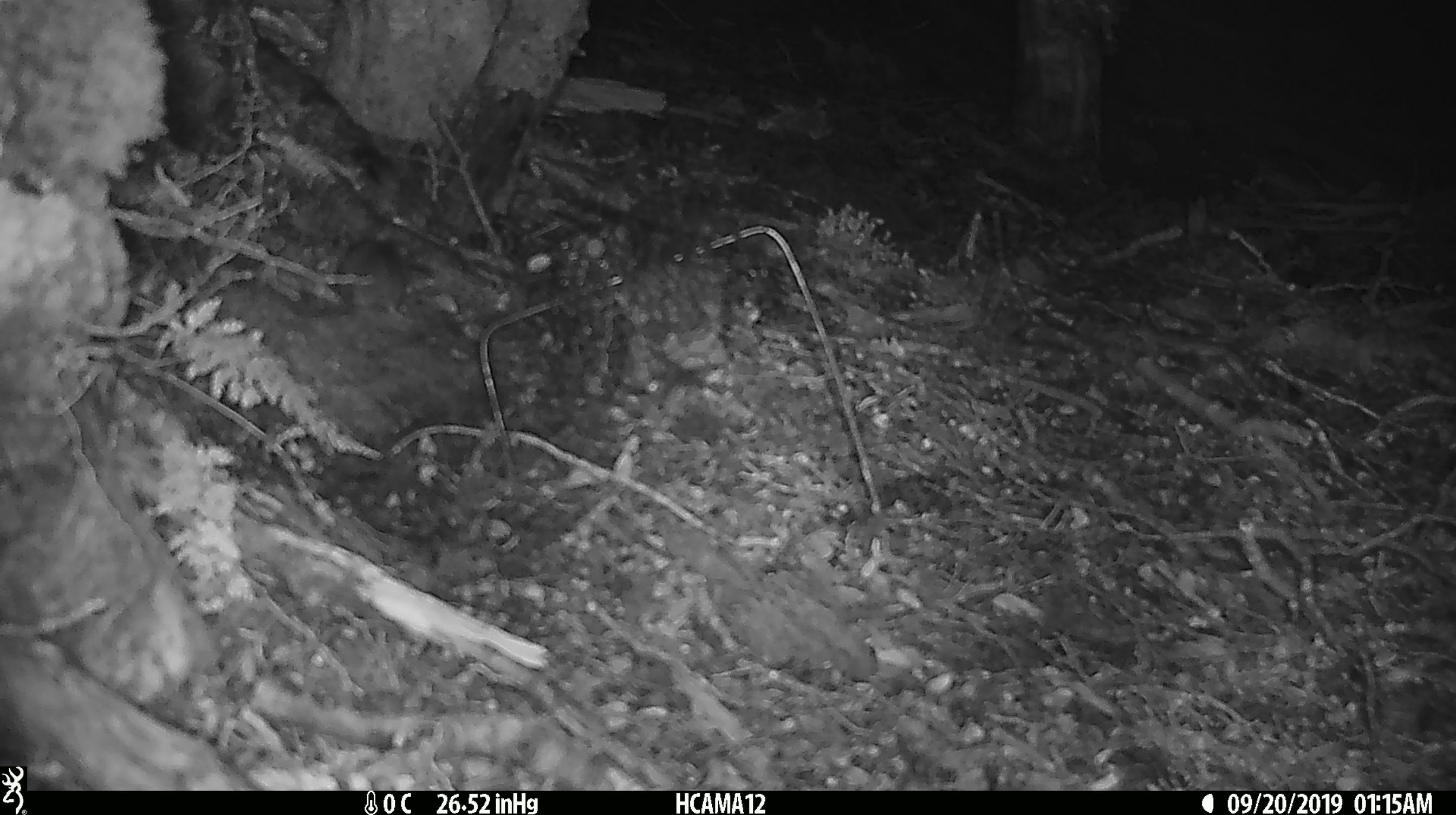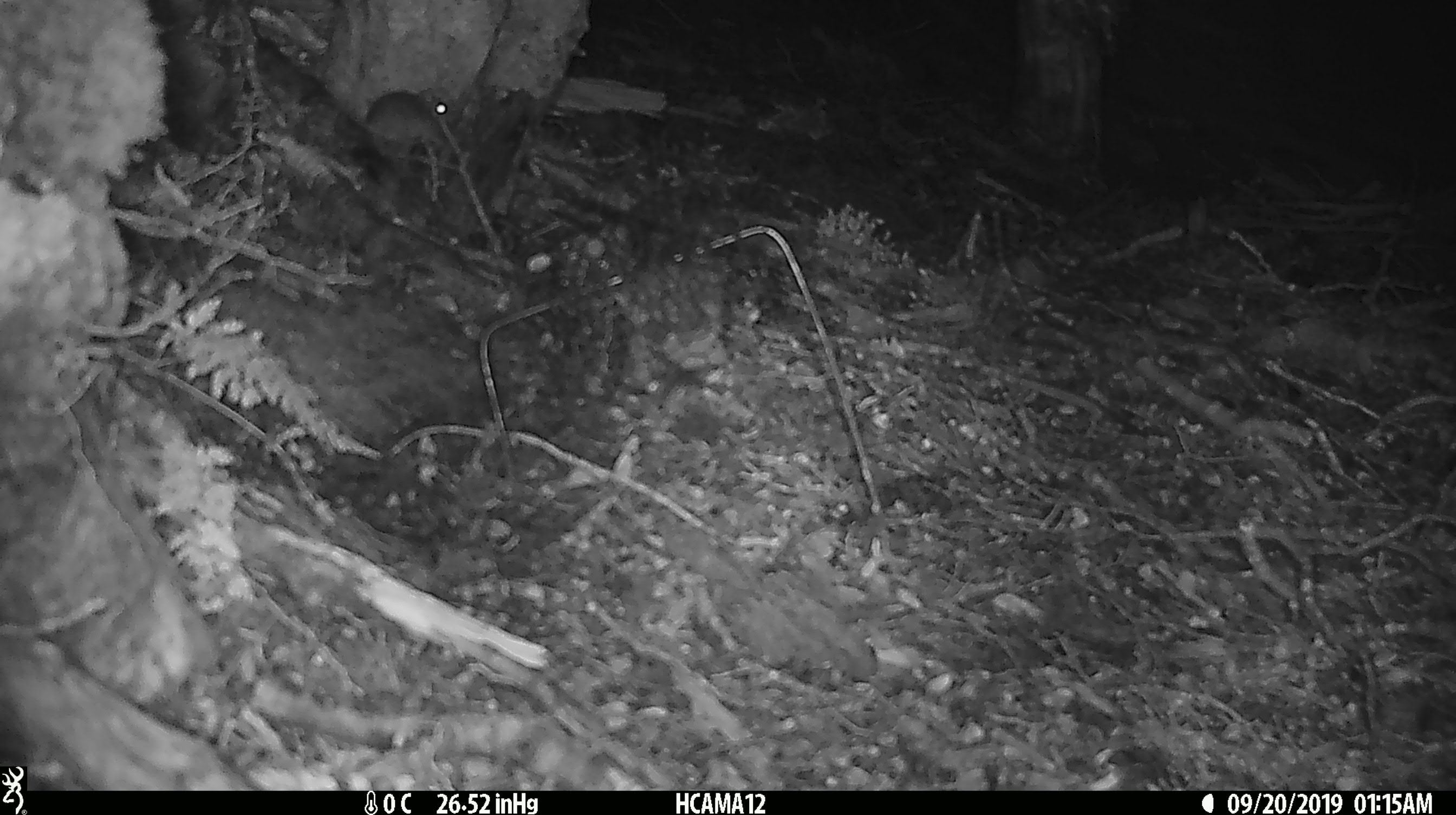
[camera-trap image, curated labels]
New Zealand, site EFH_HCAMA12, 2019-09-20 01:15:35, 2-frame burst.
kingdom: Animalia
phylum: Chordata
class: Mammalia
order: Rodentia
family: Muridae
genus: Mus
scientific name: Mus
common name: mouse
Mouse (Mus).